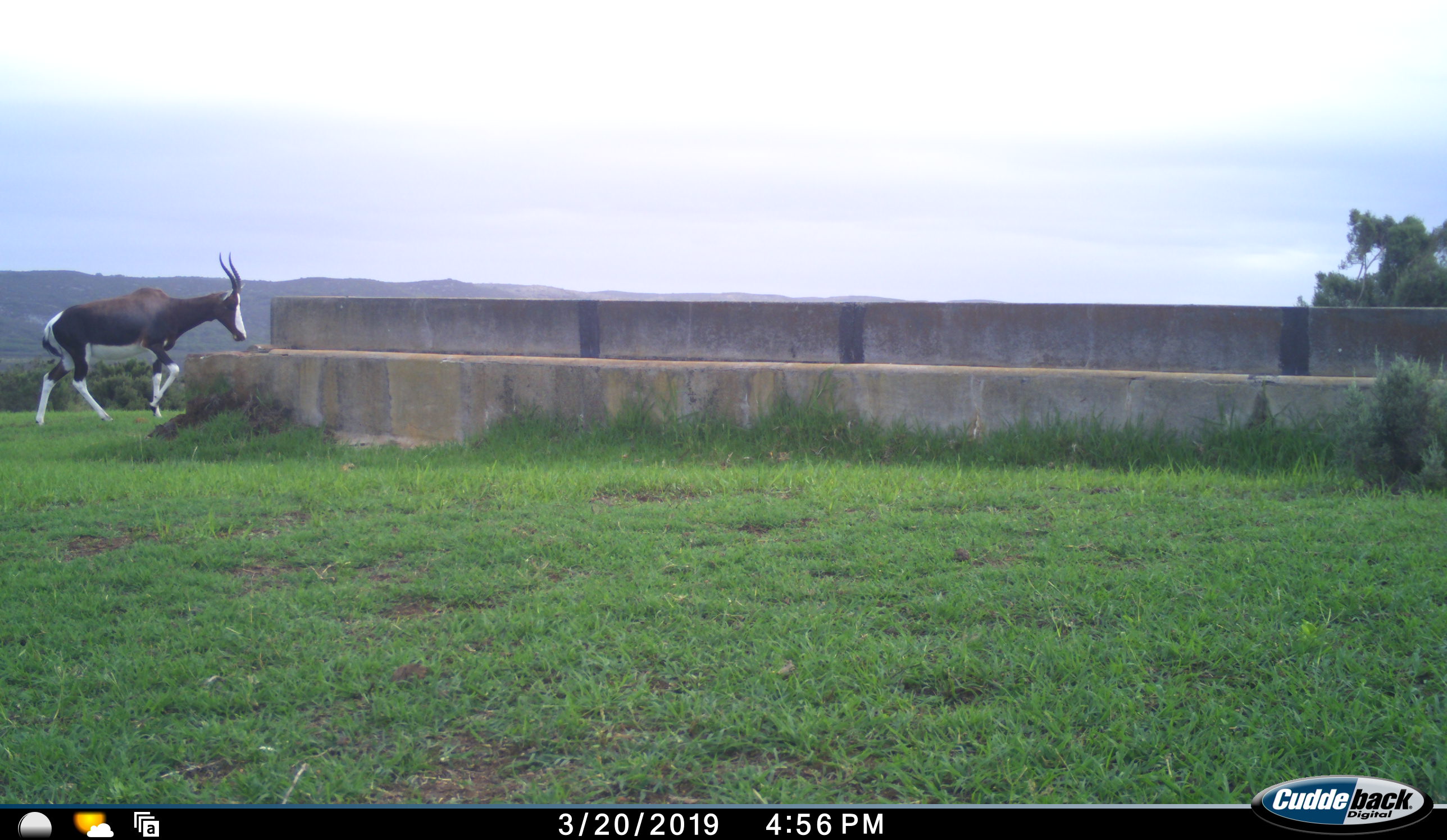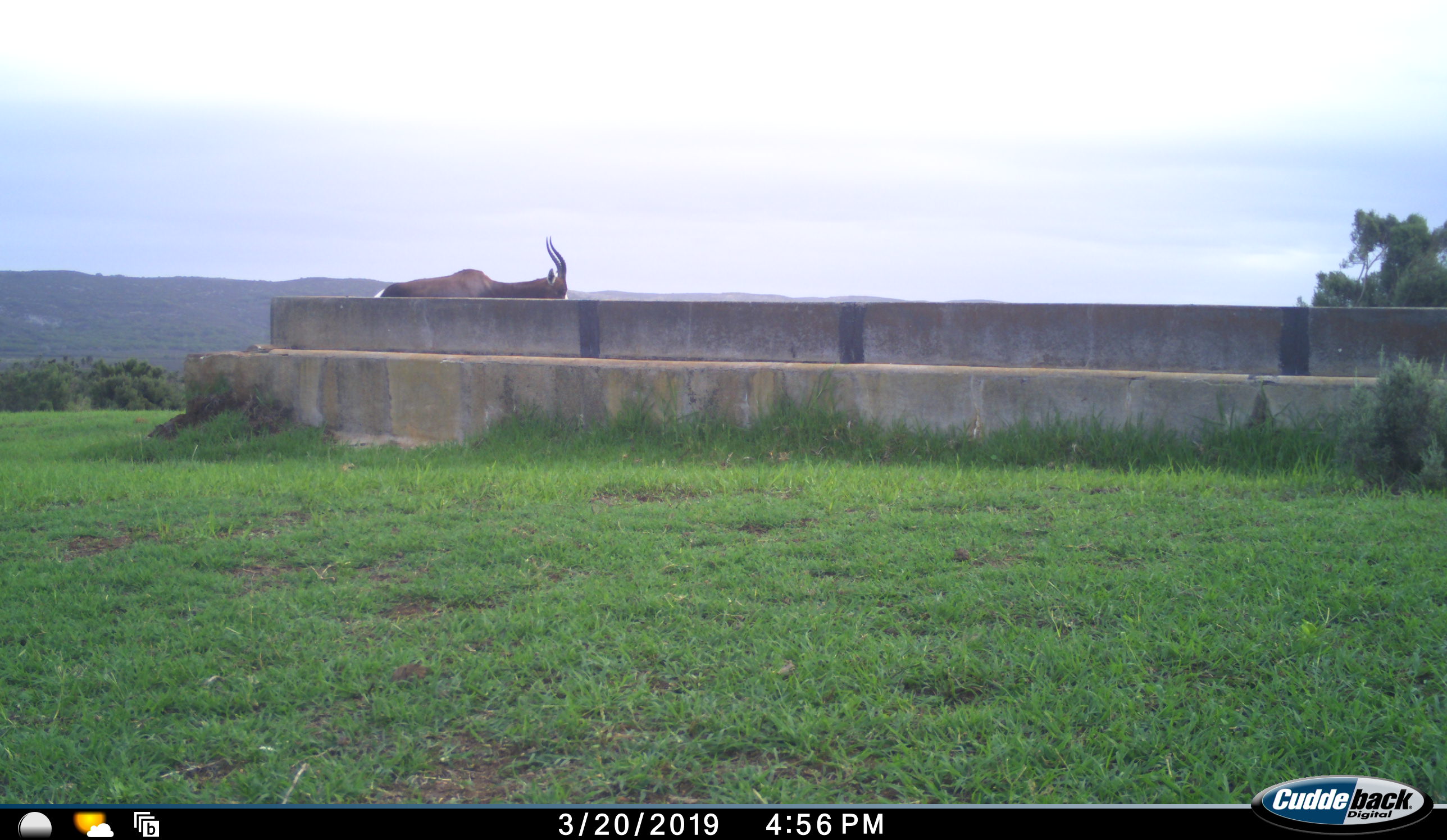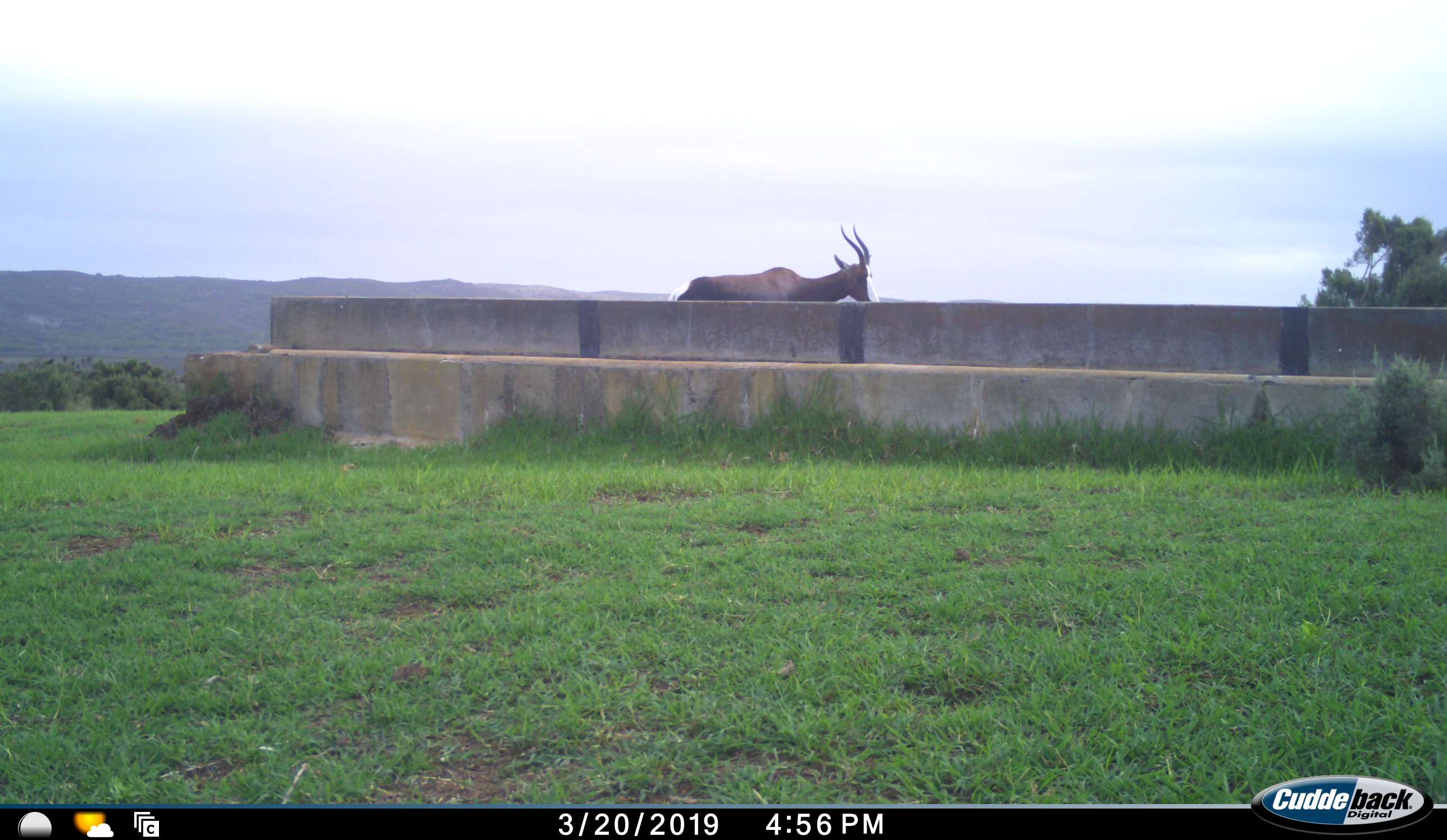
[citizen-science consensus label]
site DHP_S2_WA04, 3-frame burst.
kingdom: Animalia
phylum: Chordata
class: Mammalia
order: Artiodactyla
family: Bovidae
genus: Damaliscus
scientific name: Damaliscus pygargus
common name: bontebok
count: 1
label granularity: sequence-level